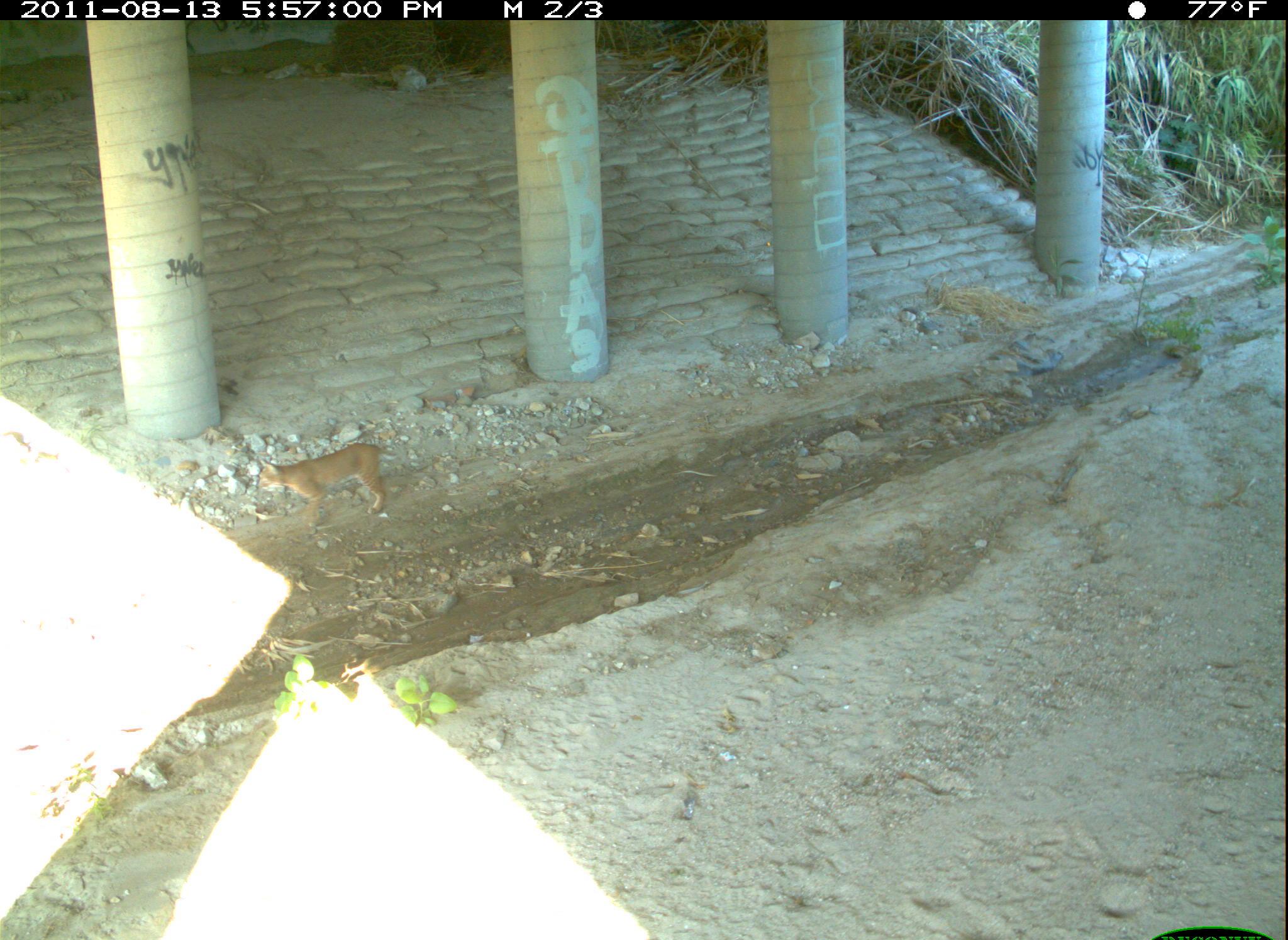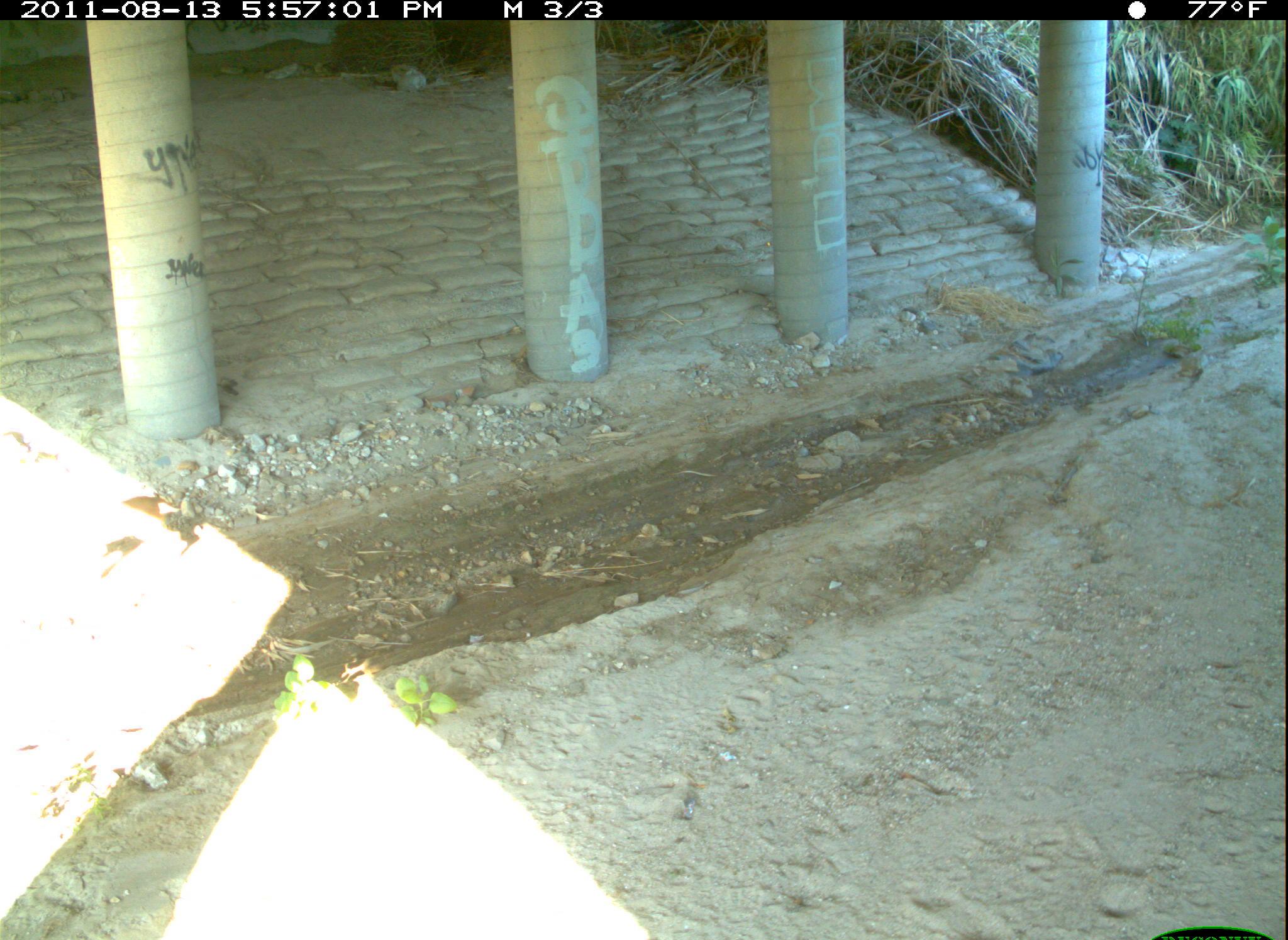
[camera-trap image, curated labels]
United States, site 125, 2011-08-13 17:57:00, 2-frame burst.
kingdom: Animalia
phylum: Chordata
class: Mammalia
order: Carnivora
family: Felidae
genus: Lynx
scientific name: Lynx rufus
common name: bobcat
Bobcat (Lynx rufus).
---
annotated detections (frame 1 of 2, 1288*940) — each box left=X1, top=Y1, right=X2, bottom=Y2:
bobcat: left=253, top=436, right=394, bottom=529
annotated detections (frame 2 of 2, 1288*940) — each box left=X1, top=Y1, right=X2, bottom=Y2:
bobcat: left=32, top=487, right=175, bottom=582